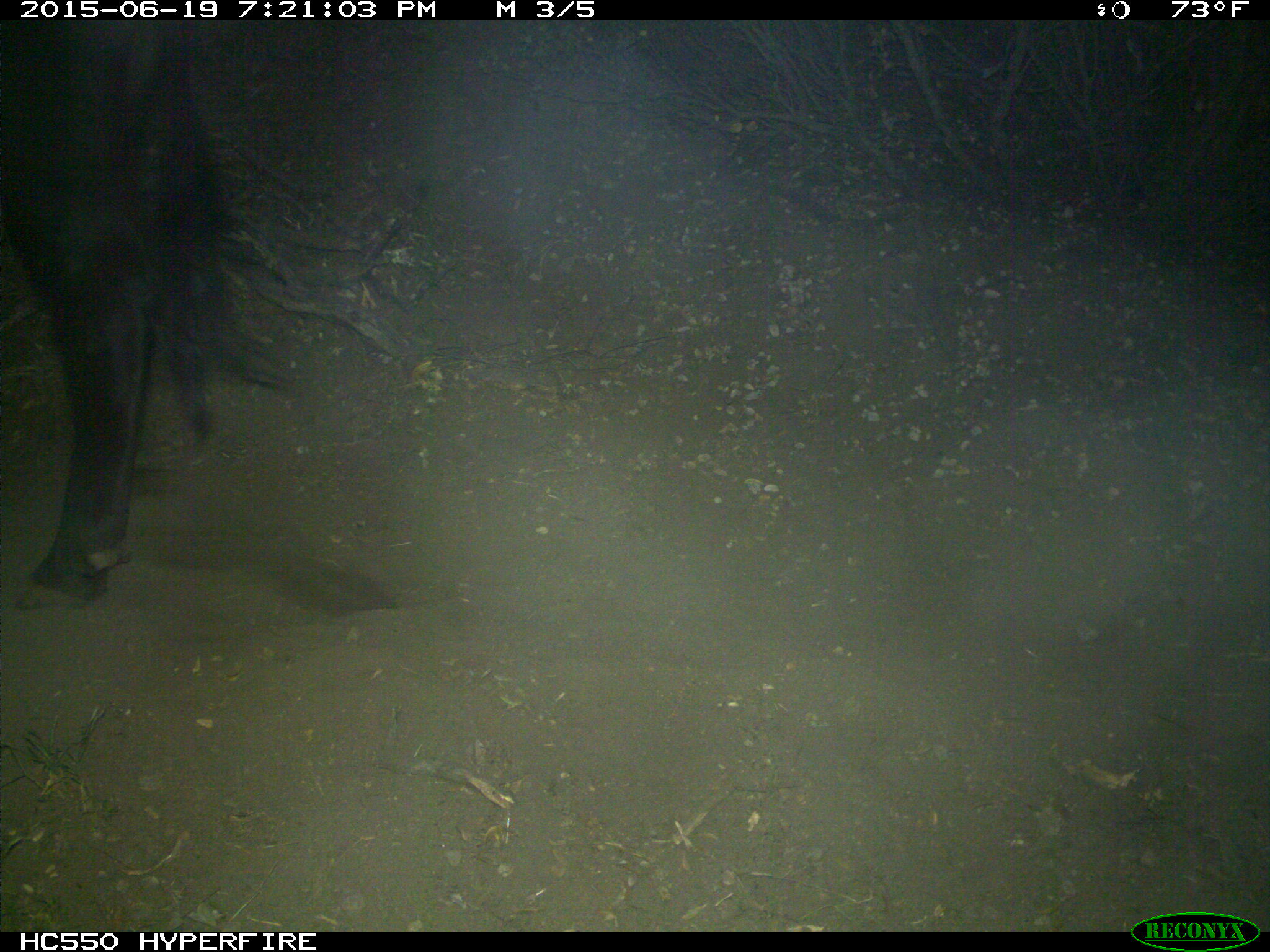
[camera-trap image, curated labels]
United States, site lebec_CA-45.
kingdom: Animalia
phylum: Chordata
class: Mammalia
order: Artiodactyla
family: Bovidae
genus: Bos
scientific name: Bos taurus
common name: domestic cow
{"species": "Bos taurus (domestic cow)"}